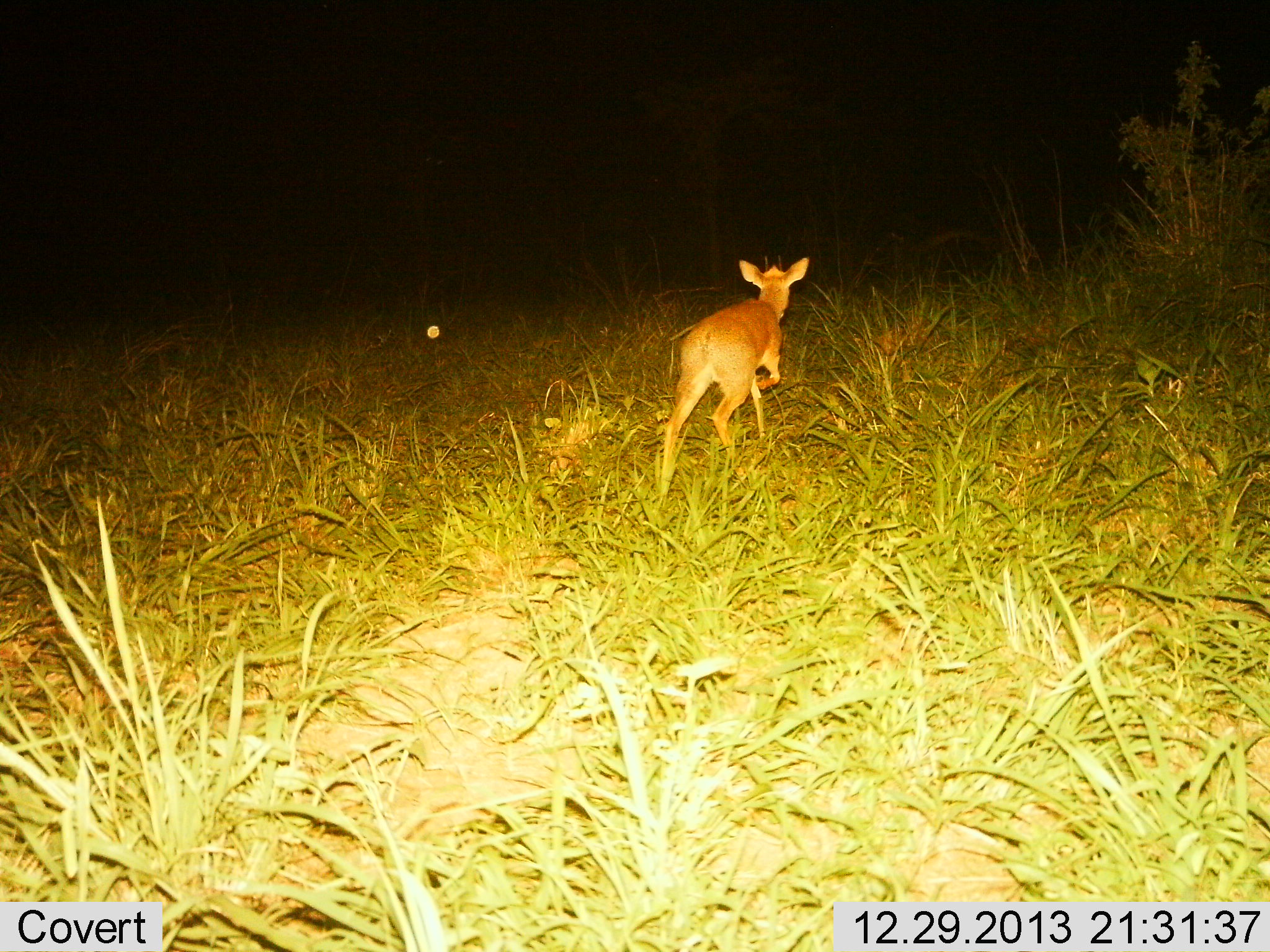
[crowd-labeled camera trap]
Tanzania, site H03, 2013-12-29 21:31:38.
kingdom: Animalia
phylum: Chordata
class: Mammalia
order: Artiodactyla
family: Bovidae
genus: Madoqua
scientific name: Madoqua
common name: dikdik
Dikdik (Madoqua), count 1. Behavior (volunteer vote fractions): standing 10%, resting 0%, moving 90%, interacting 0%. Young present (vote fraction): 0%. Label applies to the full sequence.